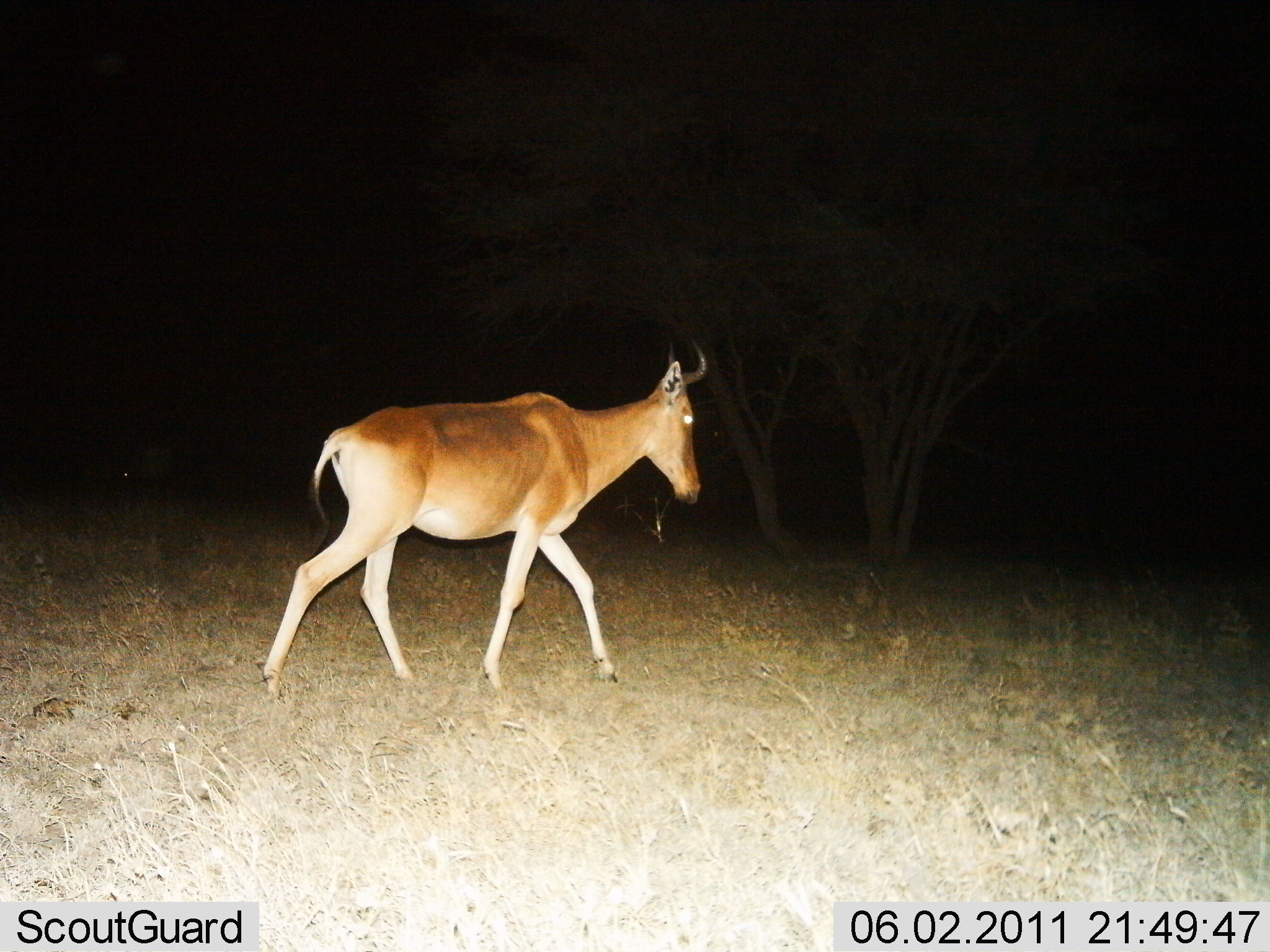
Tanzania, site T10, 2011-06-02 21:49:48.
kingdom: Animalia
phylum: Chordata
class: Mammalia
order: Artiodactyla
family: Bovidae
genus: Alcelaphus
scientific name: Alcelaphus buselaphus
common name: hartebeest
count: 1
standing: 0%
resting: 0%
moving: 100%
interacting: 0%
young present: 0%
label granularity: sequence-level